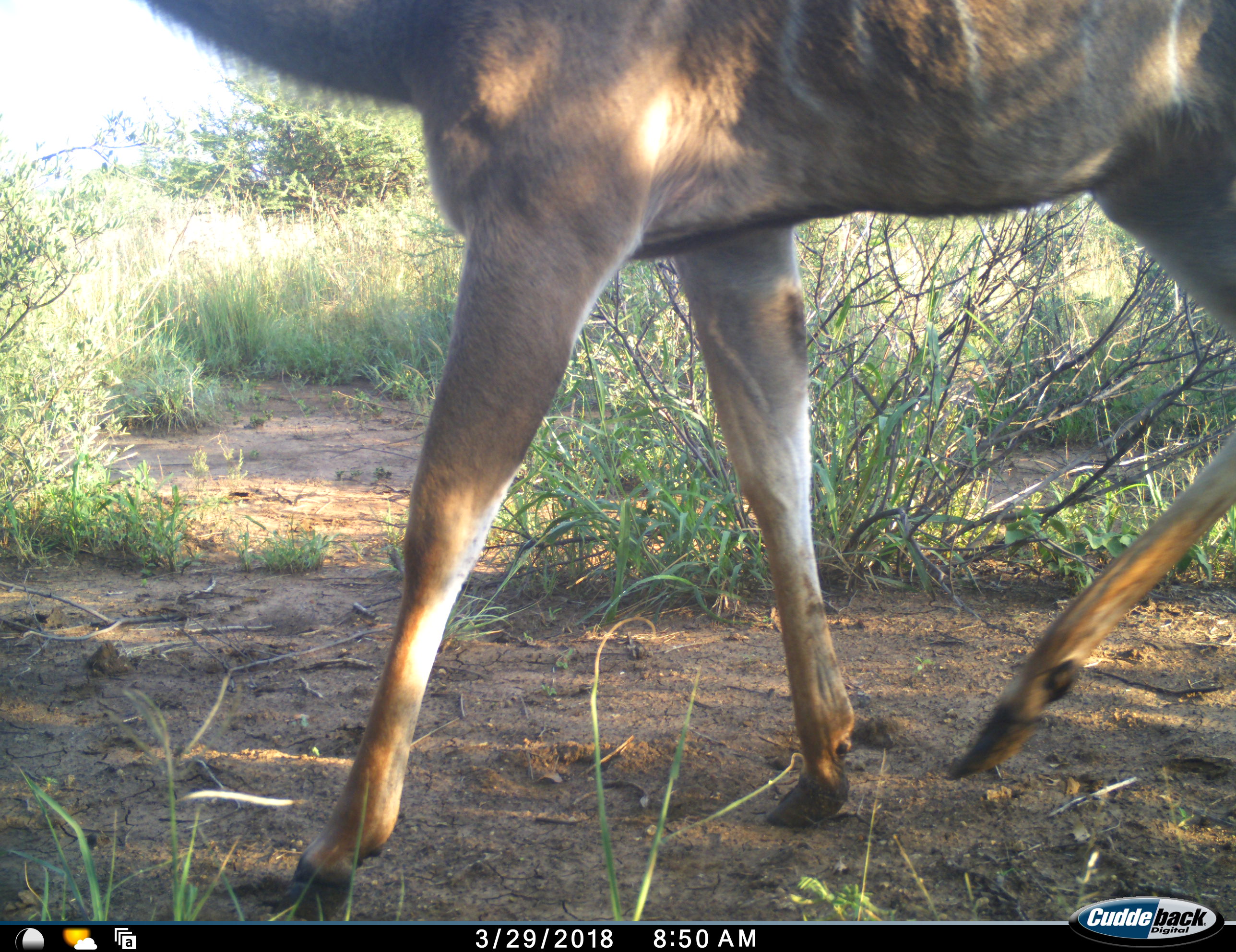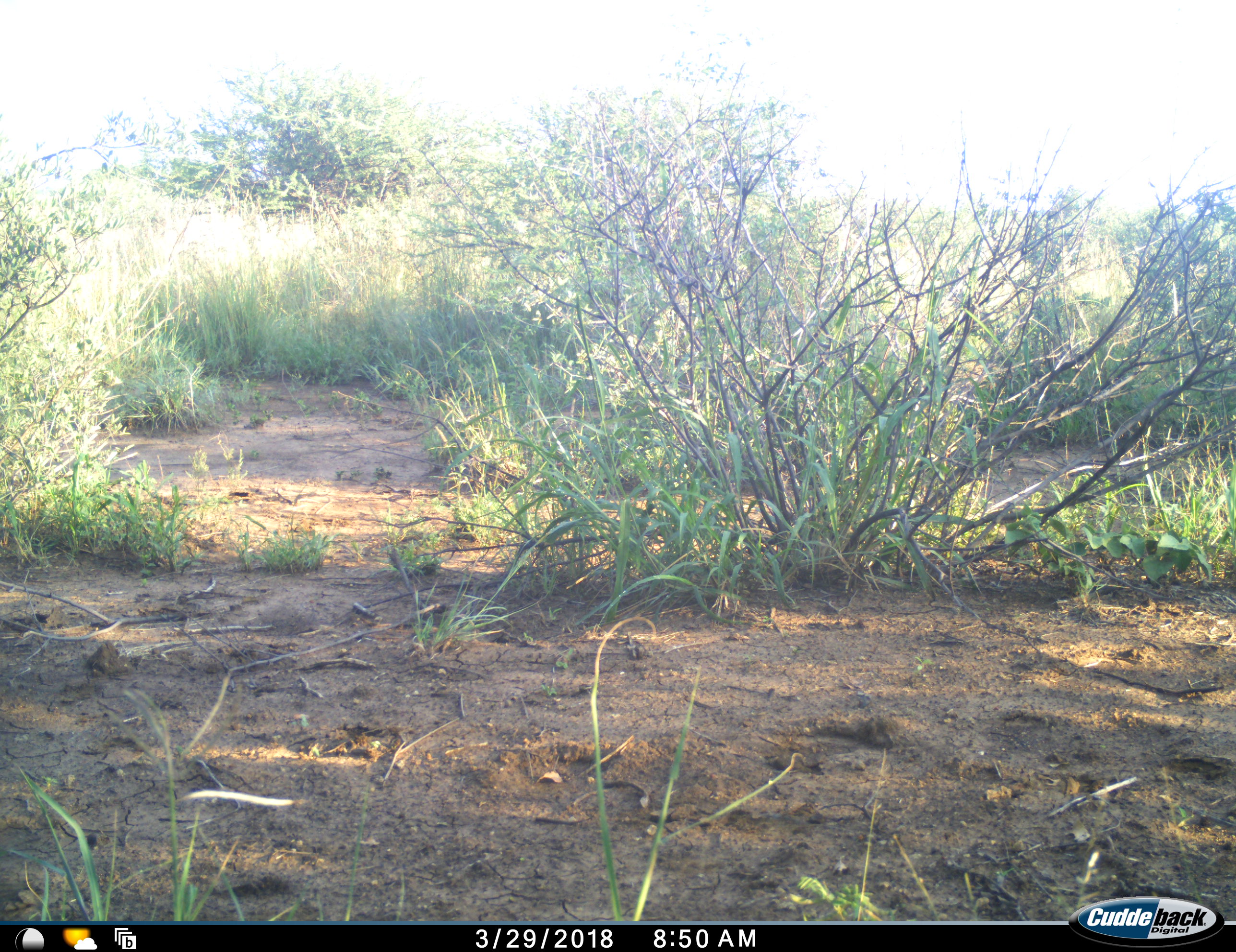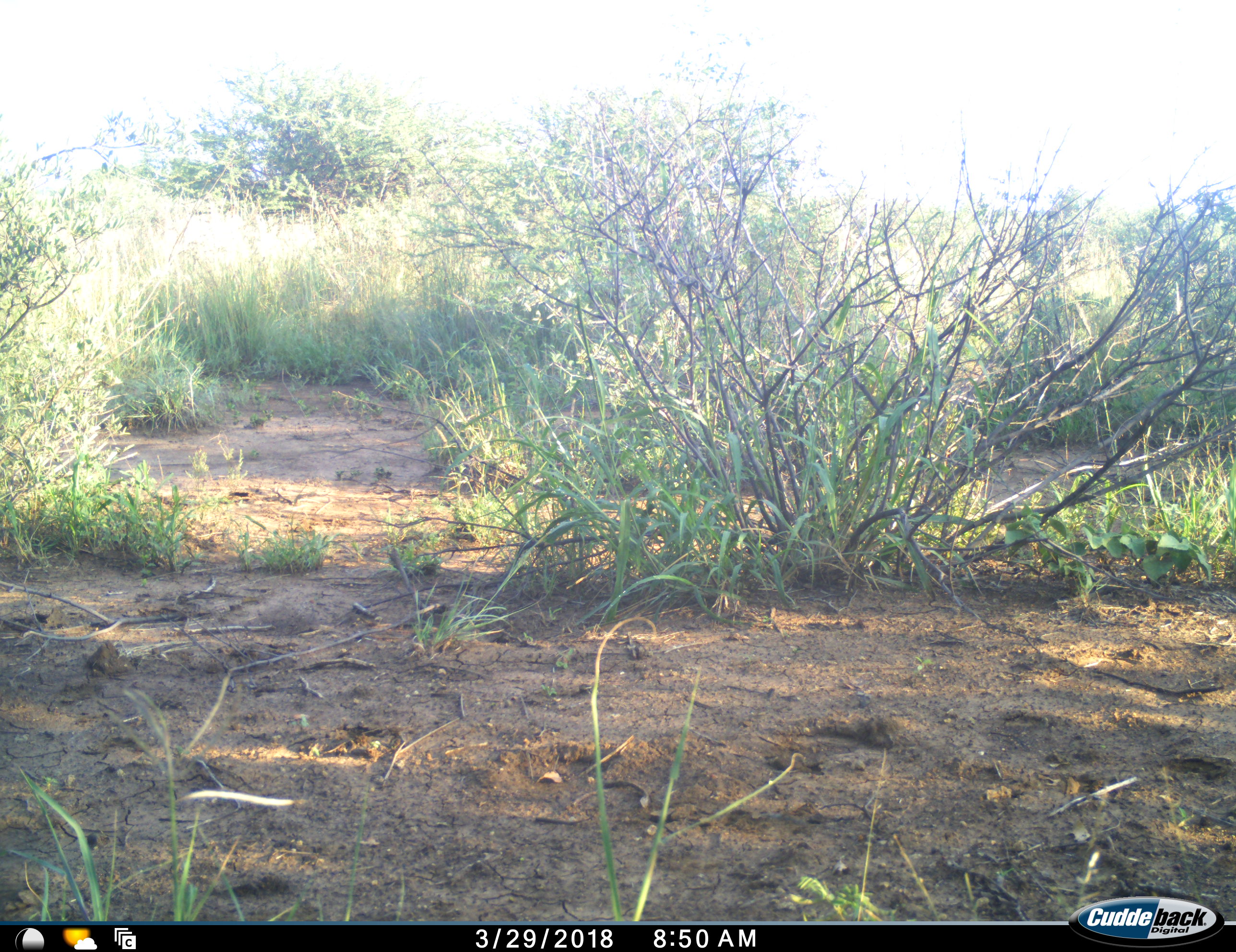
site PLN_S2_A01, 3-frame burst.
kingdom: Animalia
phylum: Chordata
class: Mammalia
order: Artiodactyla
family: Bovidae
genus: Tragelaphus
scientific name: Tragelaphus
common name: kudu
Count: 1.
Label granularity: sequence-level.